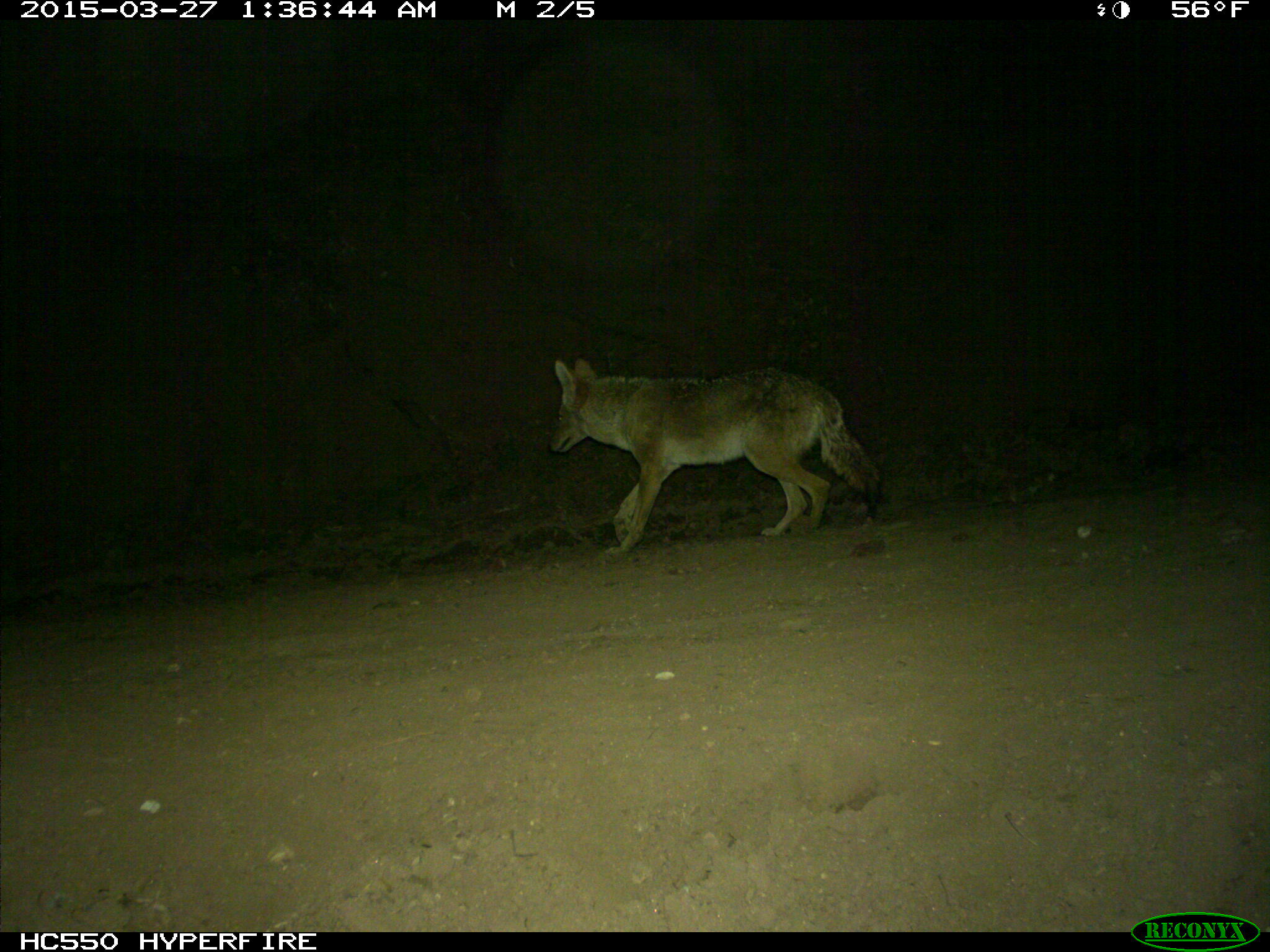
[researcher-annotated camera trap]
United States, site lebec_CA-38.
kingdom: Animalia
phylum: Chordata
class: Mammalia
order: Carnivora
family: Canidae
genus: Canis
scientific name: Canis latrans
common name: coyote